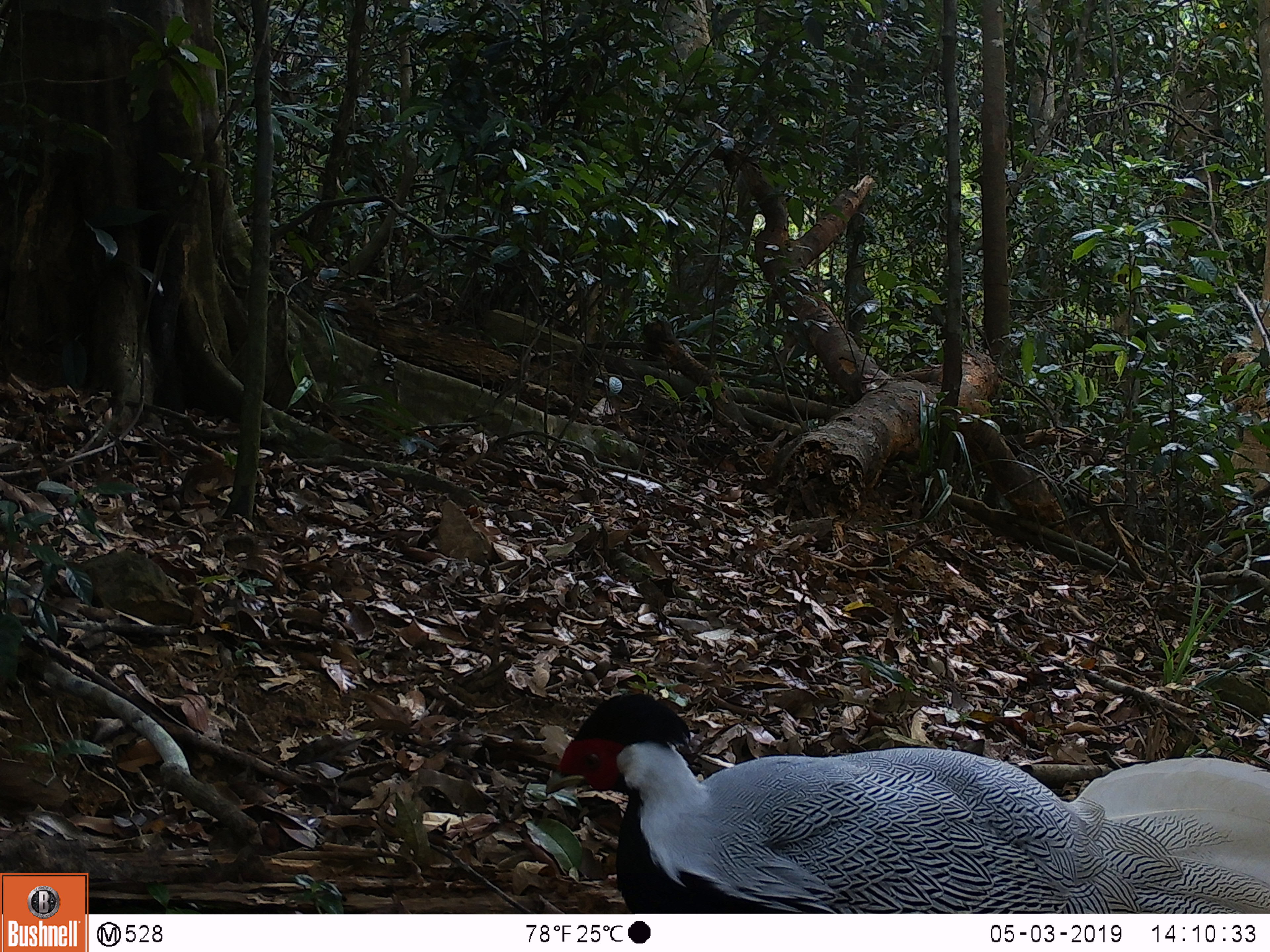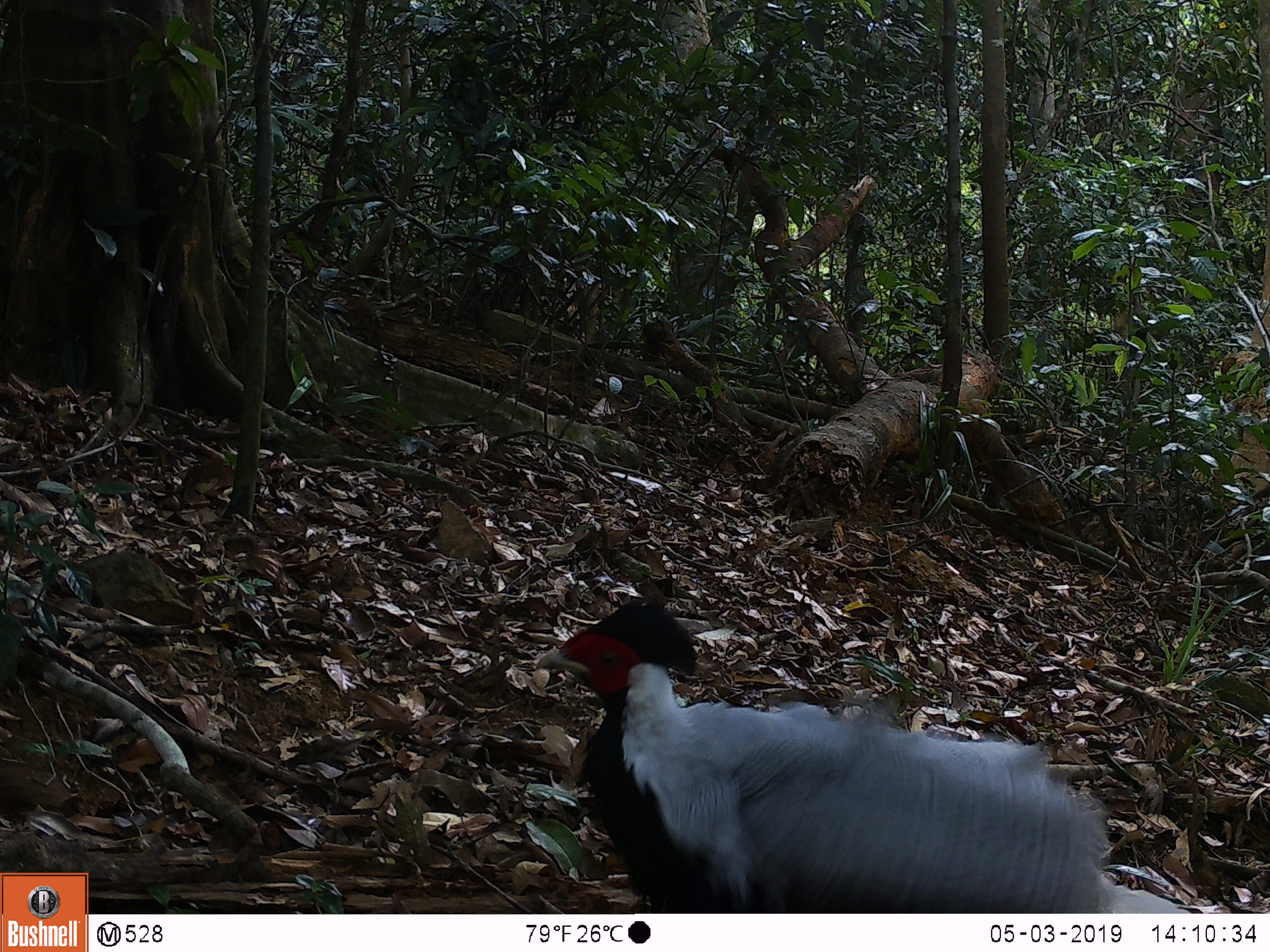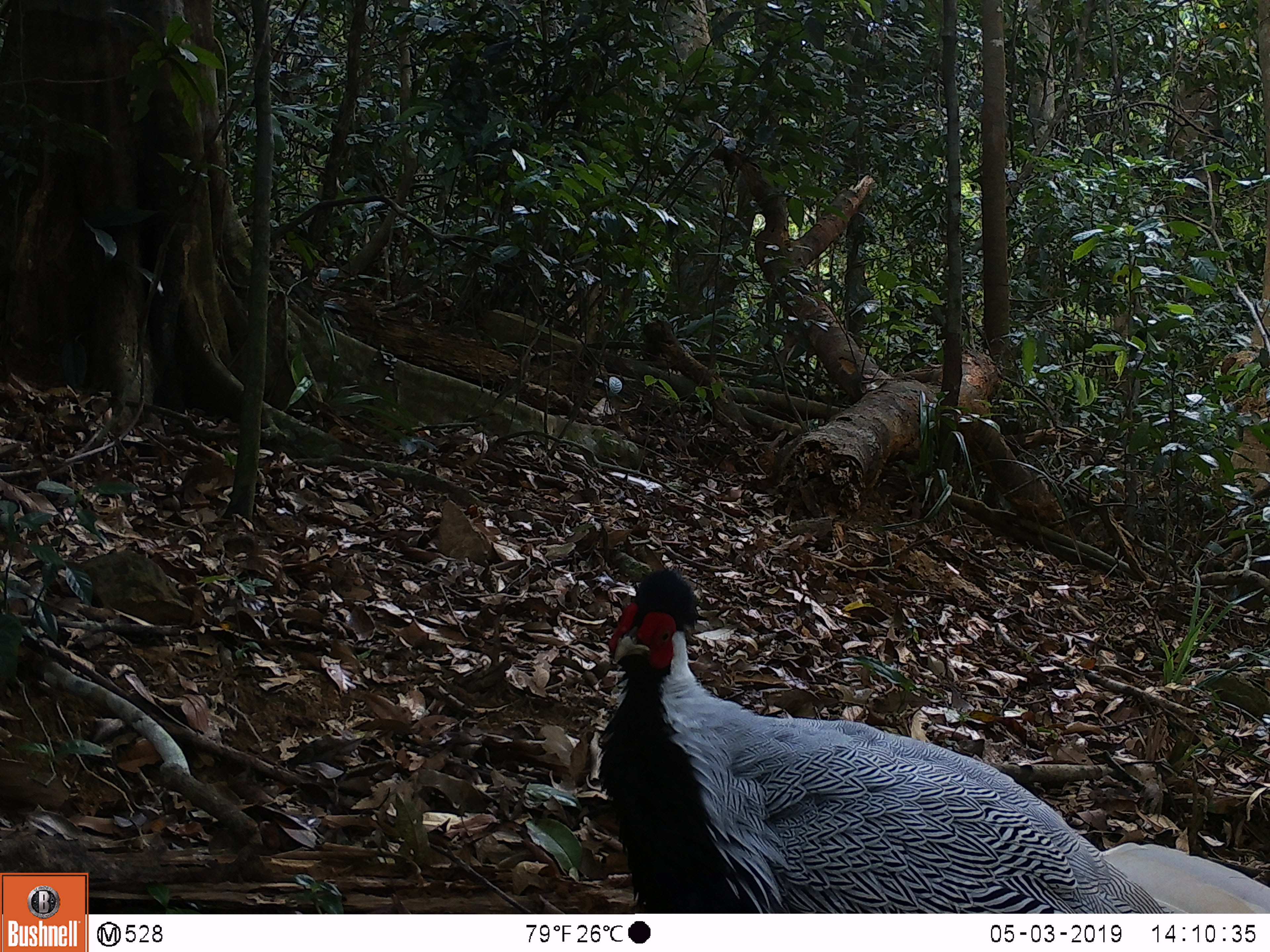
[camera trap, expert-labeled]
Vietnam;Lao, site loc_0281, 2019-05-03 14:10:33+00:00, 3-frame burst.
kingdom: Animalia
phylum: Chordata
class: Aves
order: Galliformes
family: Phasianidae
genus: Lophura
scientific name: Lophura nycthemera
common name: silver pheasant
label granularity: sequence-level